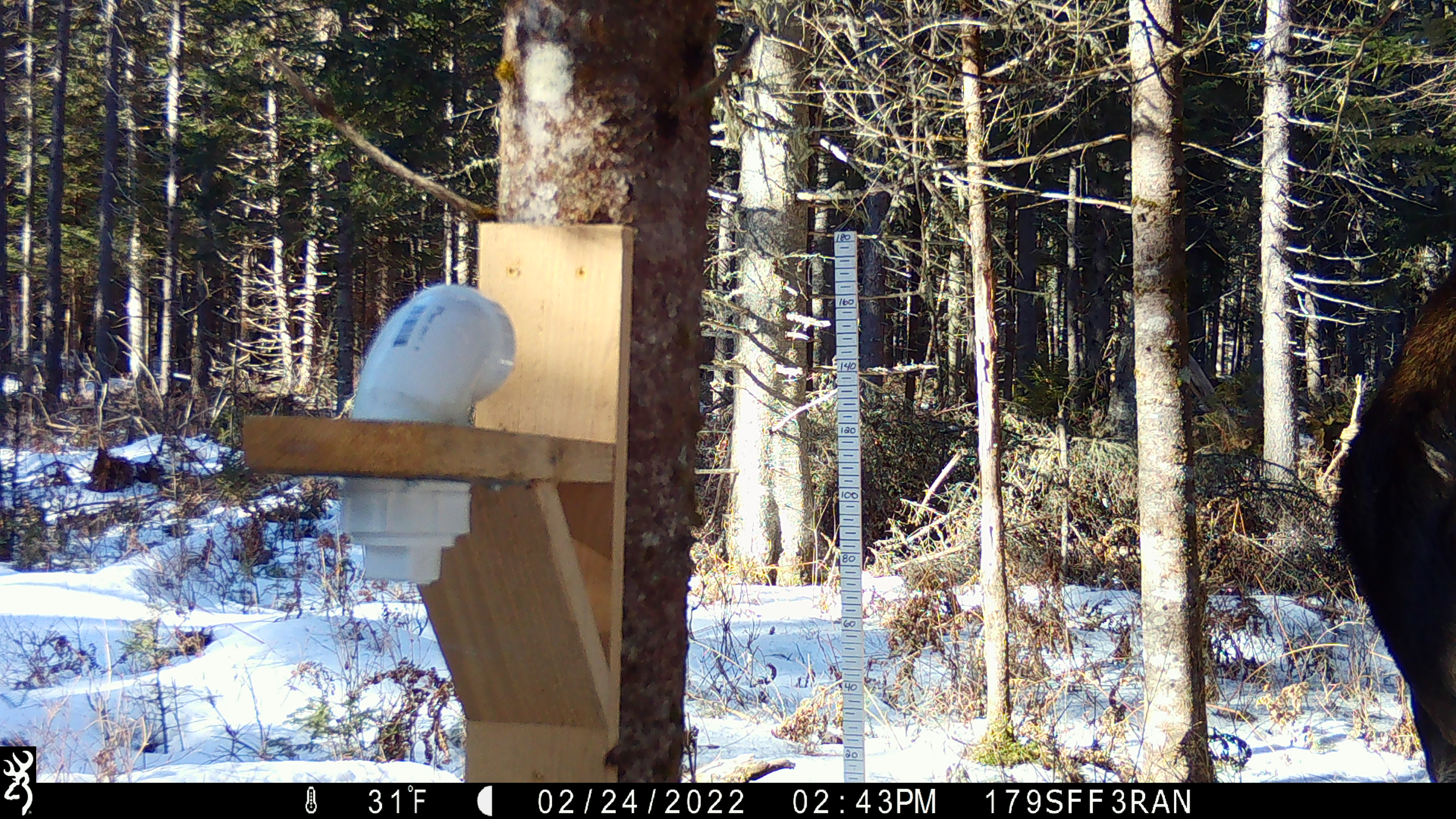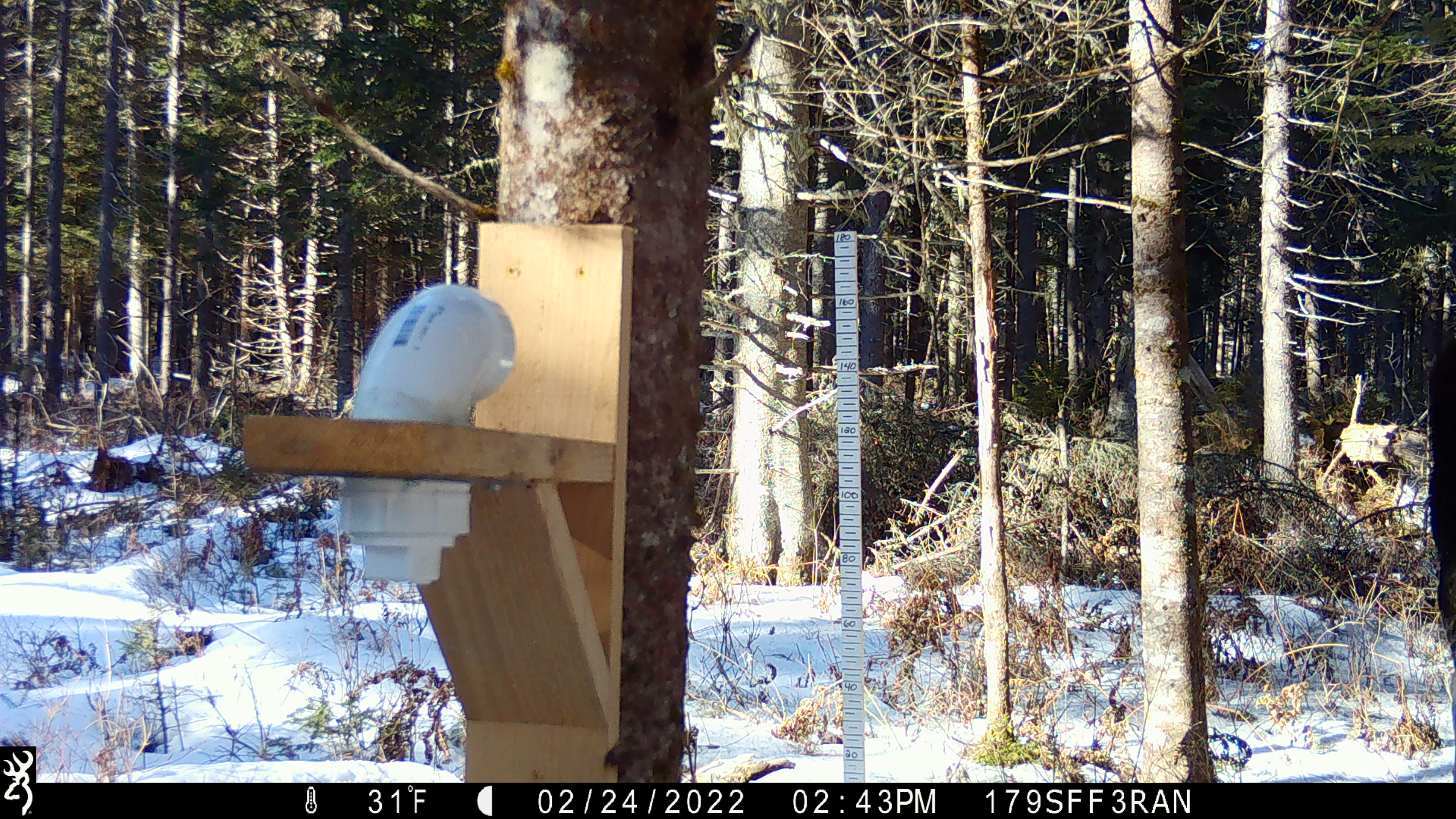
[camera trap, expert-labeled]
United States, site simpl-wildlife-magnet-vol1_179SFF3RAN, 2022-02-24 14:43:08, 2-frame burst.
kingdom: Animalia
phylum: Chordata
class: Mammalia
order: Artiodactyla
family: Cervidae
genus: Alces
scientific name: Alces alces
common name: moose